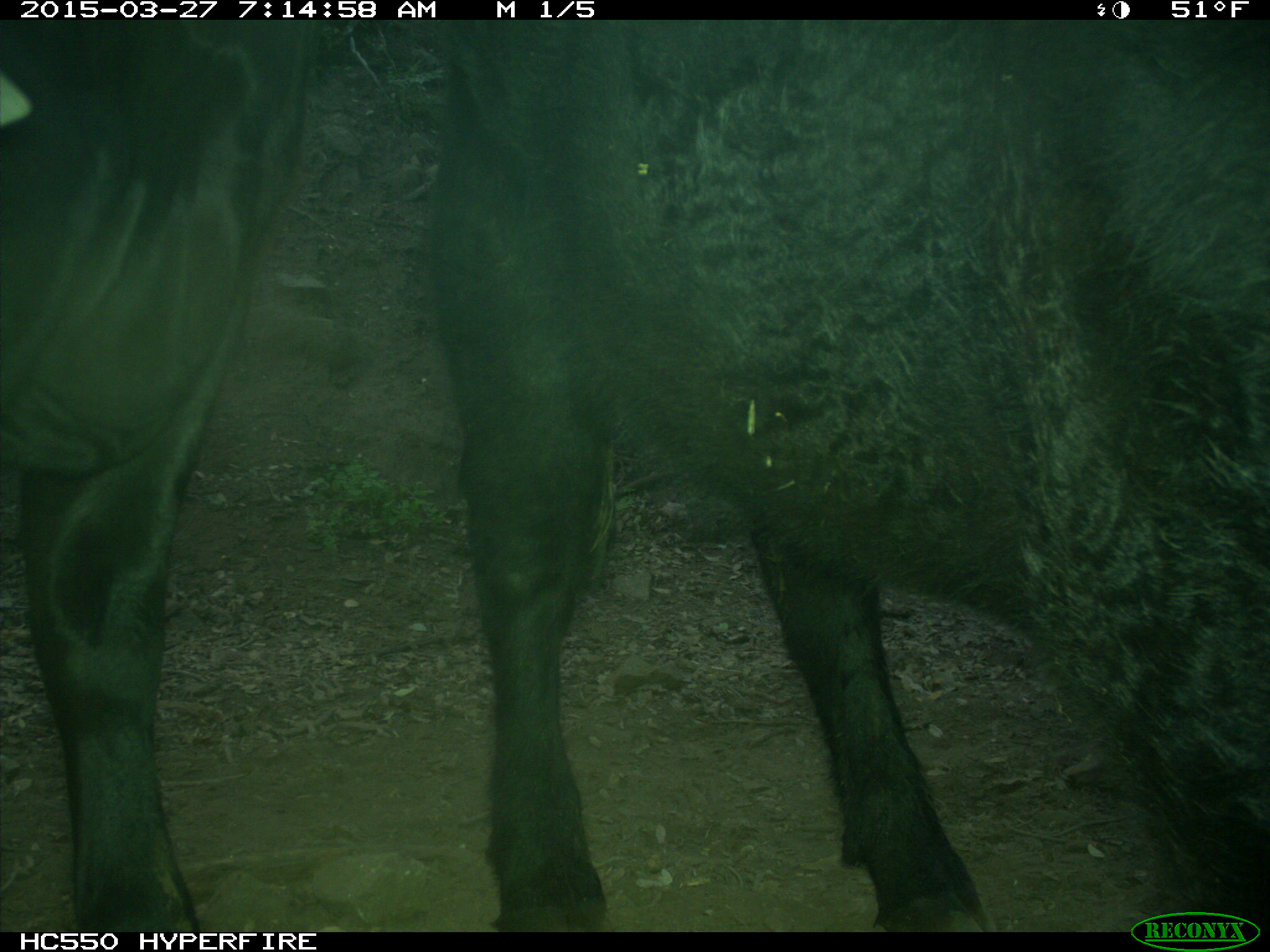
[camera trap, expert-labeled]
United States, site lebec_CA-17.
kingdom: Animalia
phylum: Chordata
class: Mammalia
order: Artiodactyla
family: Bovidae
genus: Bos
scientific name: Bos taurus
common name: domestic cow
Bos taurus (domestic cow).